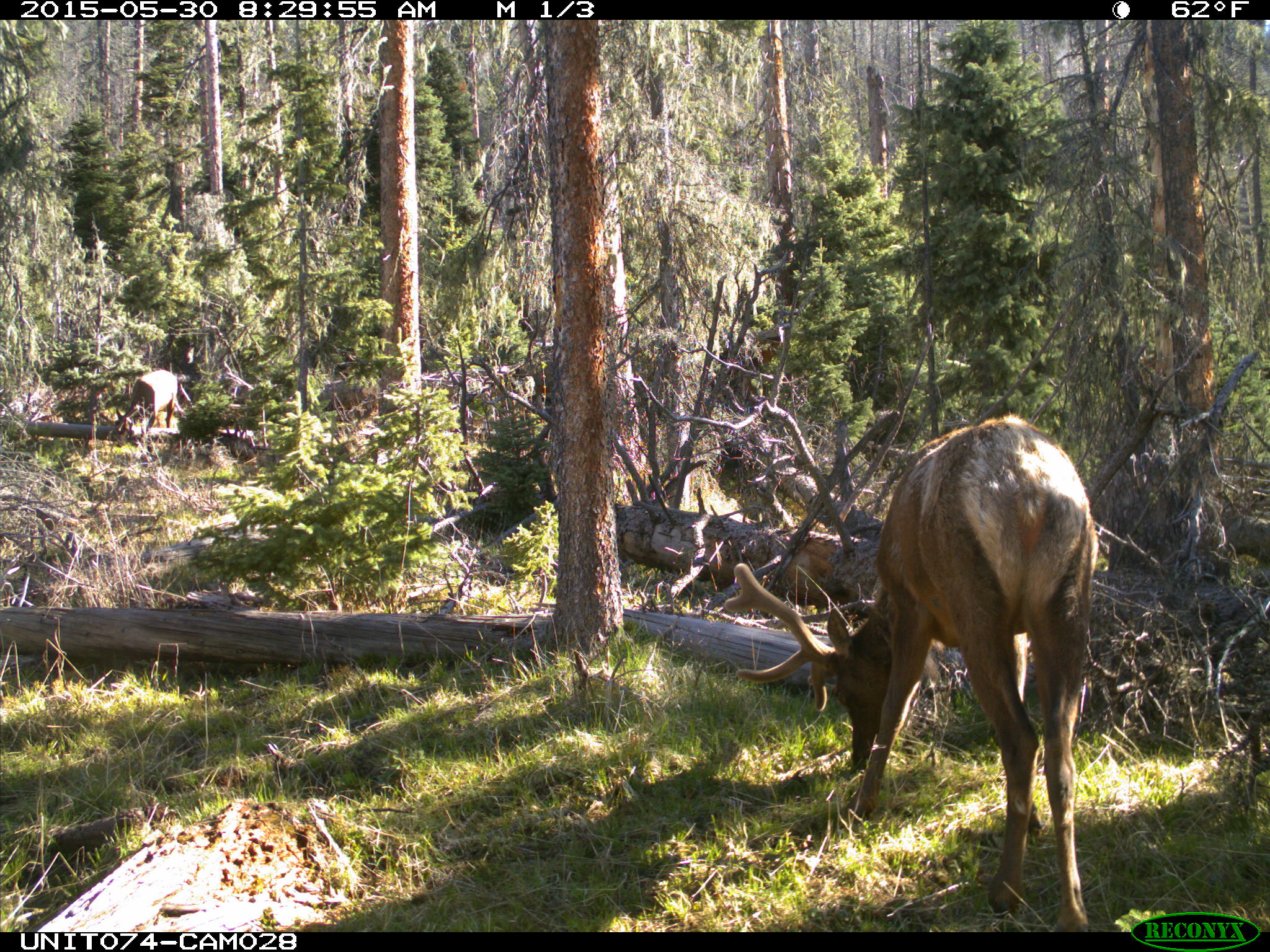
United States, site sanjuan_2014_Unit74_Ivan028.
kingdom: Animalia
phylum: Chordata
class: Mammalia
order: Artiodactyla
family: Cervidae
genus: Cervus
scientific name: Cervus elaphus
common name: red deer